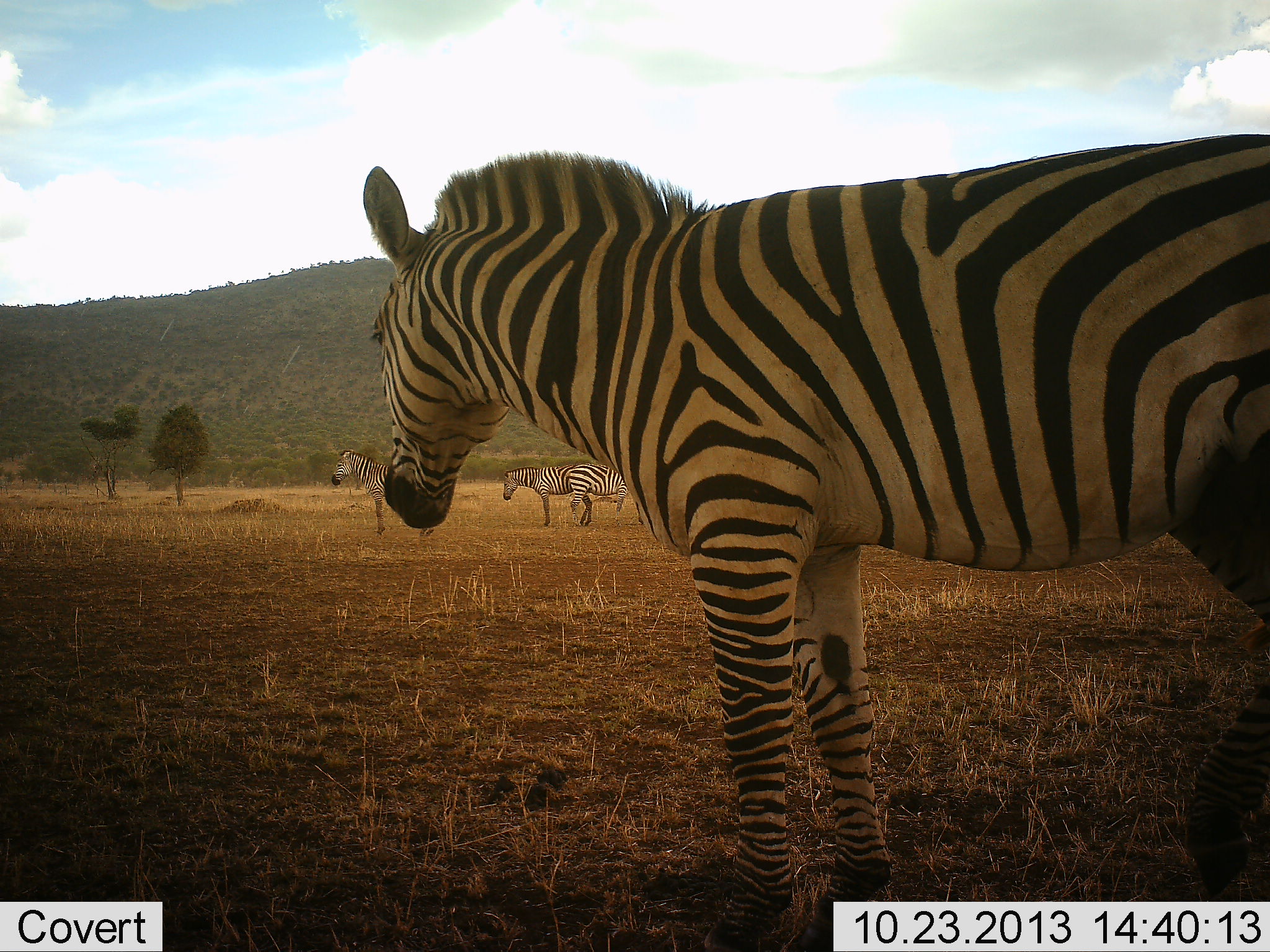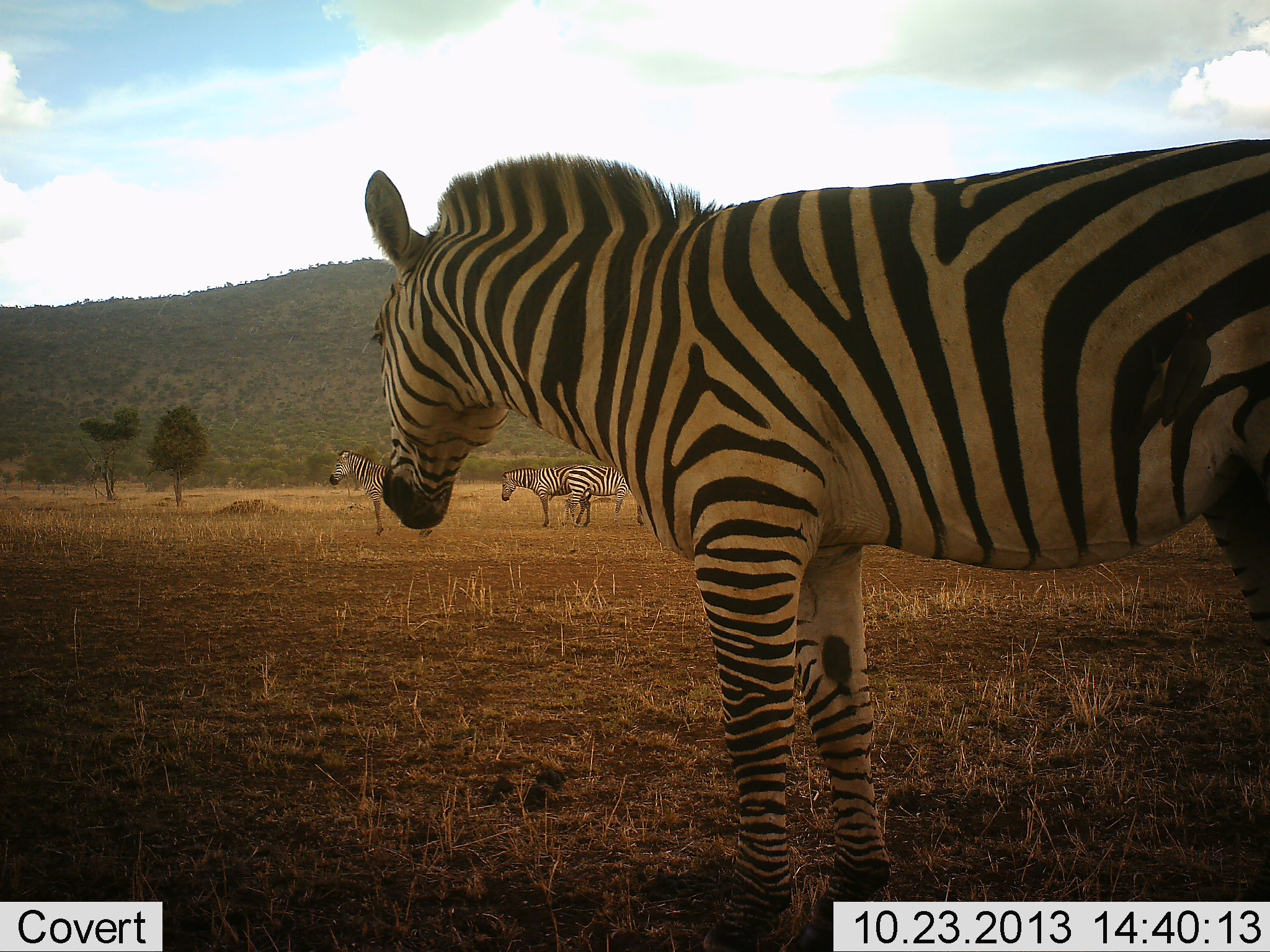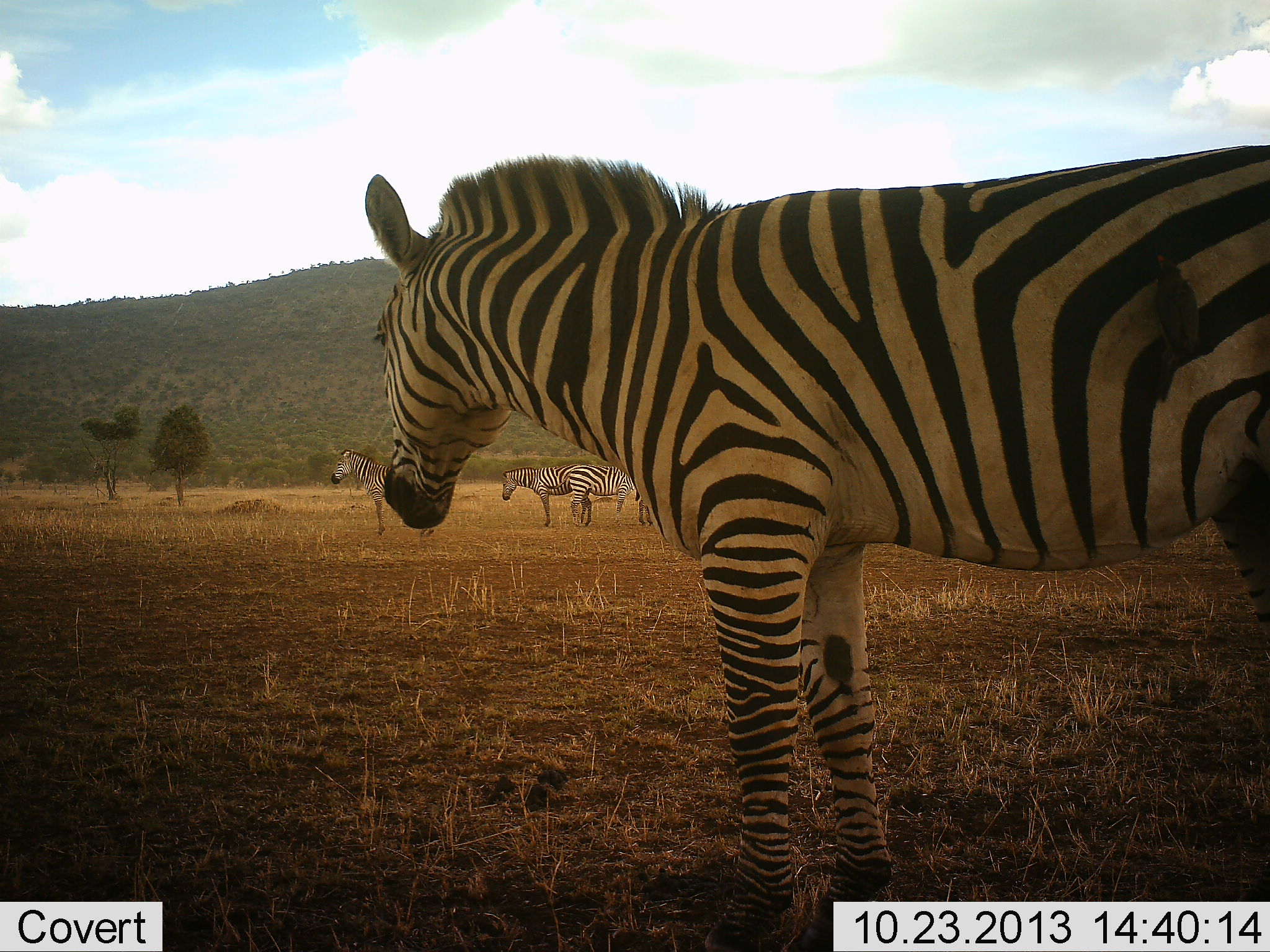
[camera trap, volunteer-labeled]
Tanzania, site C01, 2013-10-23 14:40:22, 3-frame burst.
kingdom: Animalia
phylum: Chordata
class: Mammalia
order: Perissodactyla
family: Equidae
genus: Equus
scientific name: Equus quagga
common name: plains zebra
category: zebra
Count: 4.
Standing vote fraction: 82%.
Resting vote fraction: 0%.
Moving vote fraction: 27%.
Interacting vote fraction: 0%.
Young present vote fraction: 0%.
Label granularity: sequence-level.